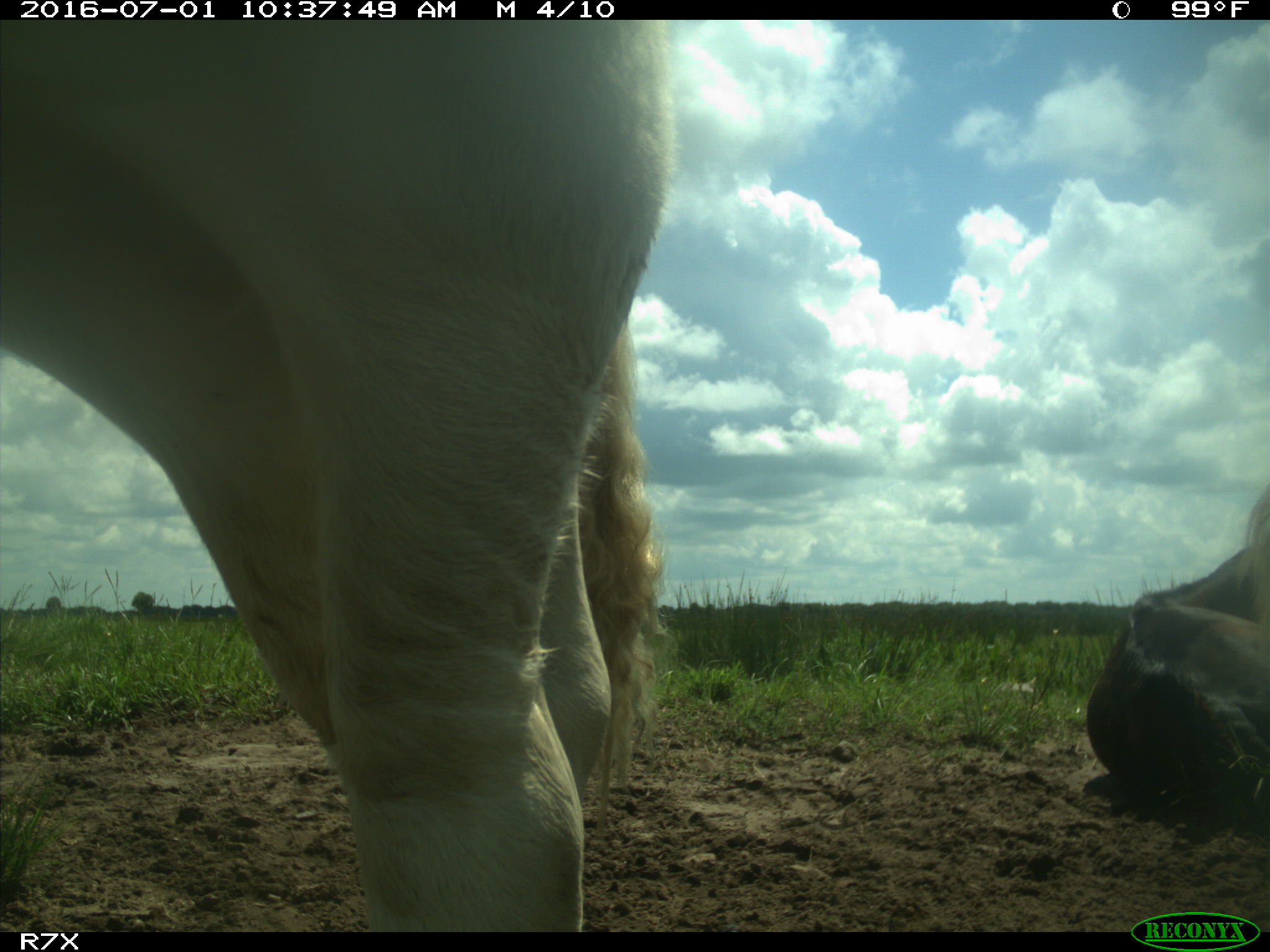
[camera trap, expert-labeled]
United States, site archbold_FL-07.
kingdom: Animalia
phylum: Chordata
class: Mammalia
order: Artiodactyla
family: Bovidae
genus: Bos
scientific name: Bos taurus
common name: domestic cow